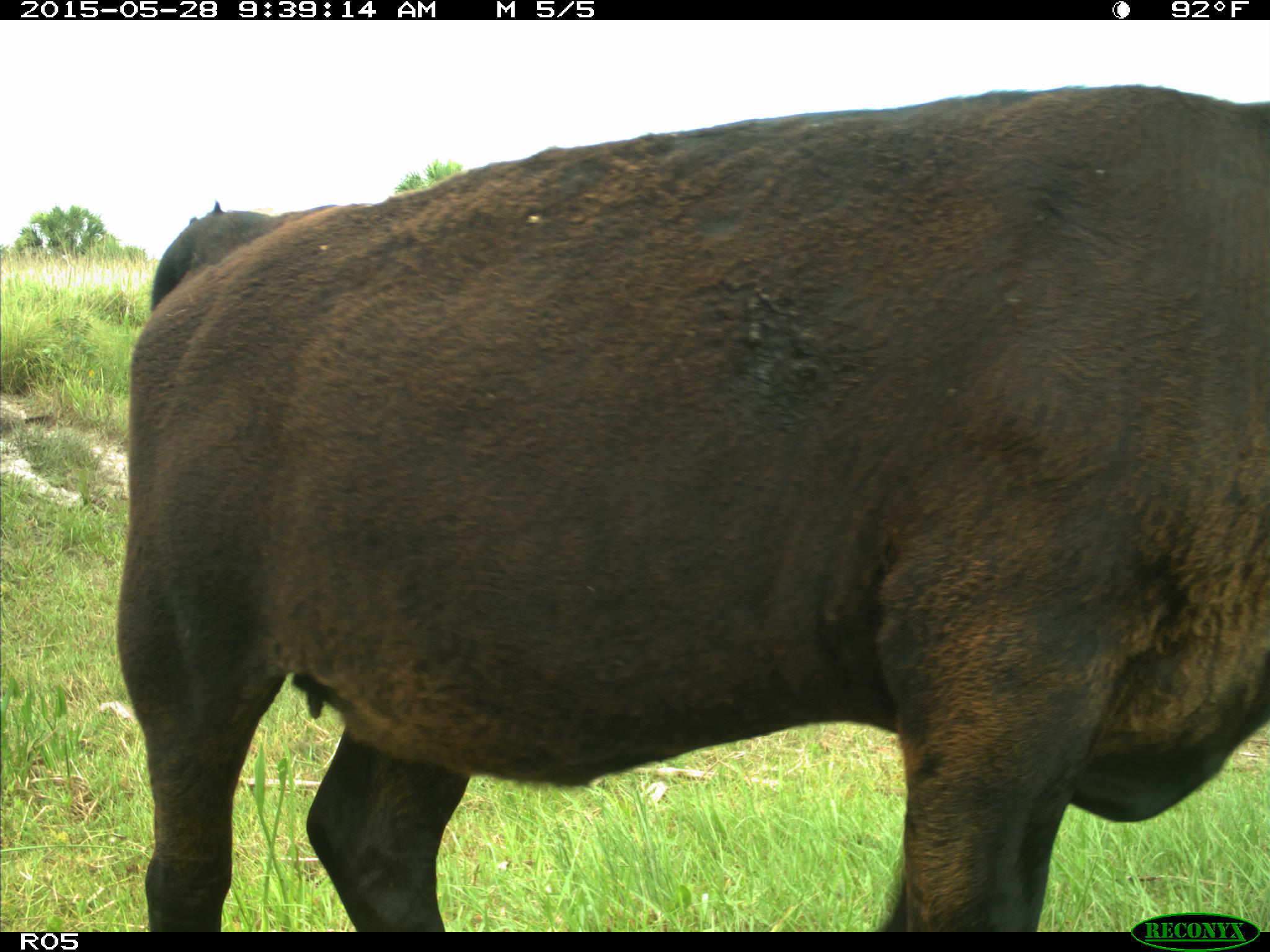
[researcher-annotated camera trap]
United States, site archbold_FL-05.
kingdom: Animalia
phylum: Chordata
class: Mammalia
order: Artiodactyla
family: Bovidae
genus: Bos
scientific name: Bos taurus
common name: domestic cow